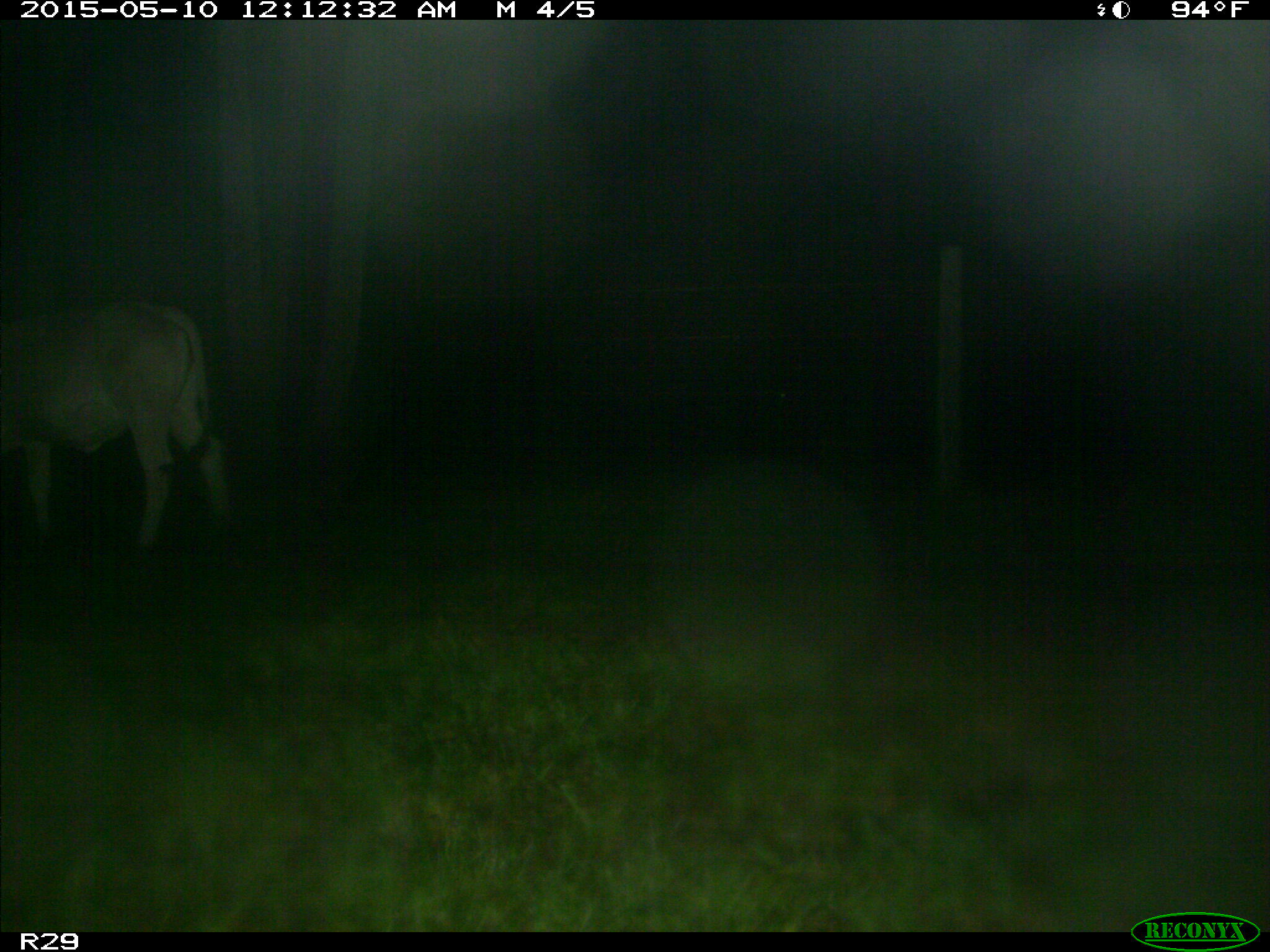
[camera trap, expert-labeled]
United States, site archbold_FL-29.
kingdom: Animalia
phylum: Chordata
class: Mammalia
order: Artiodactyla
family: Bovidae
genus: Bos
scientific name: Bos taurus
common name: domestic cow